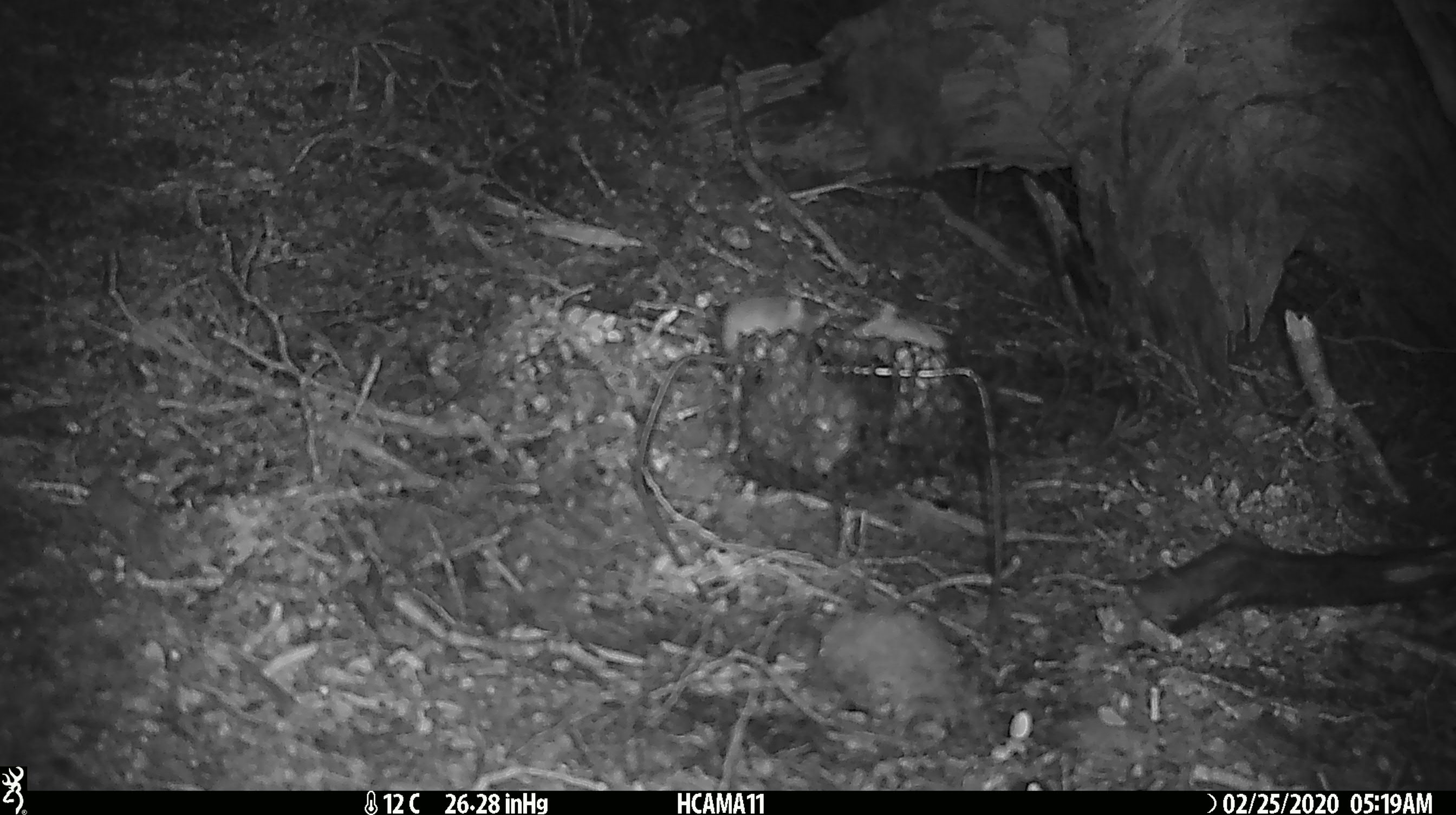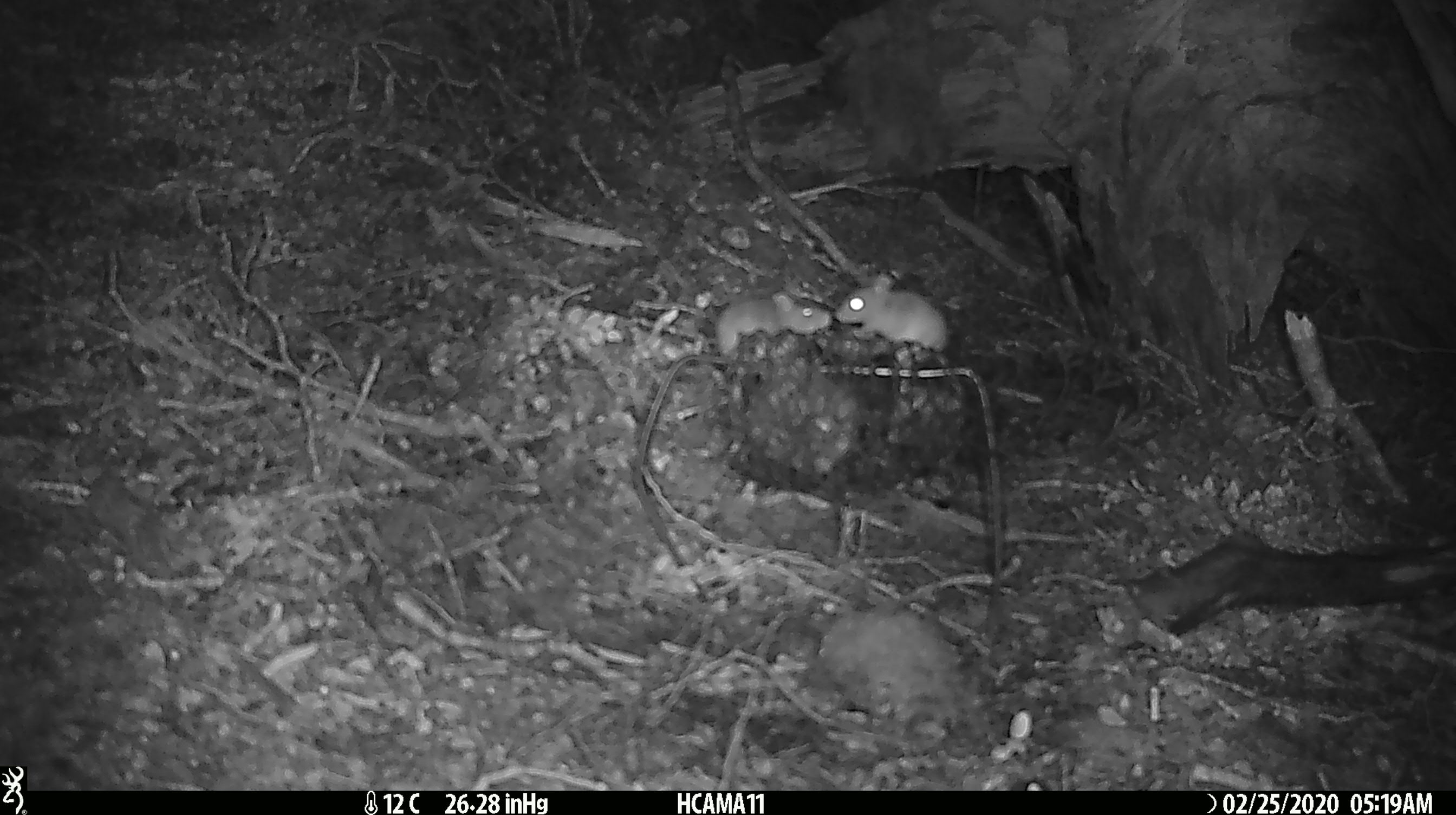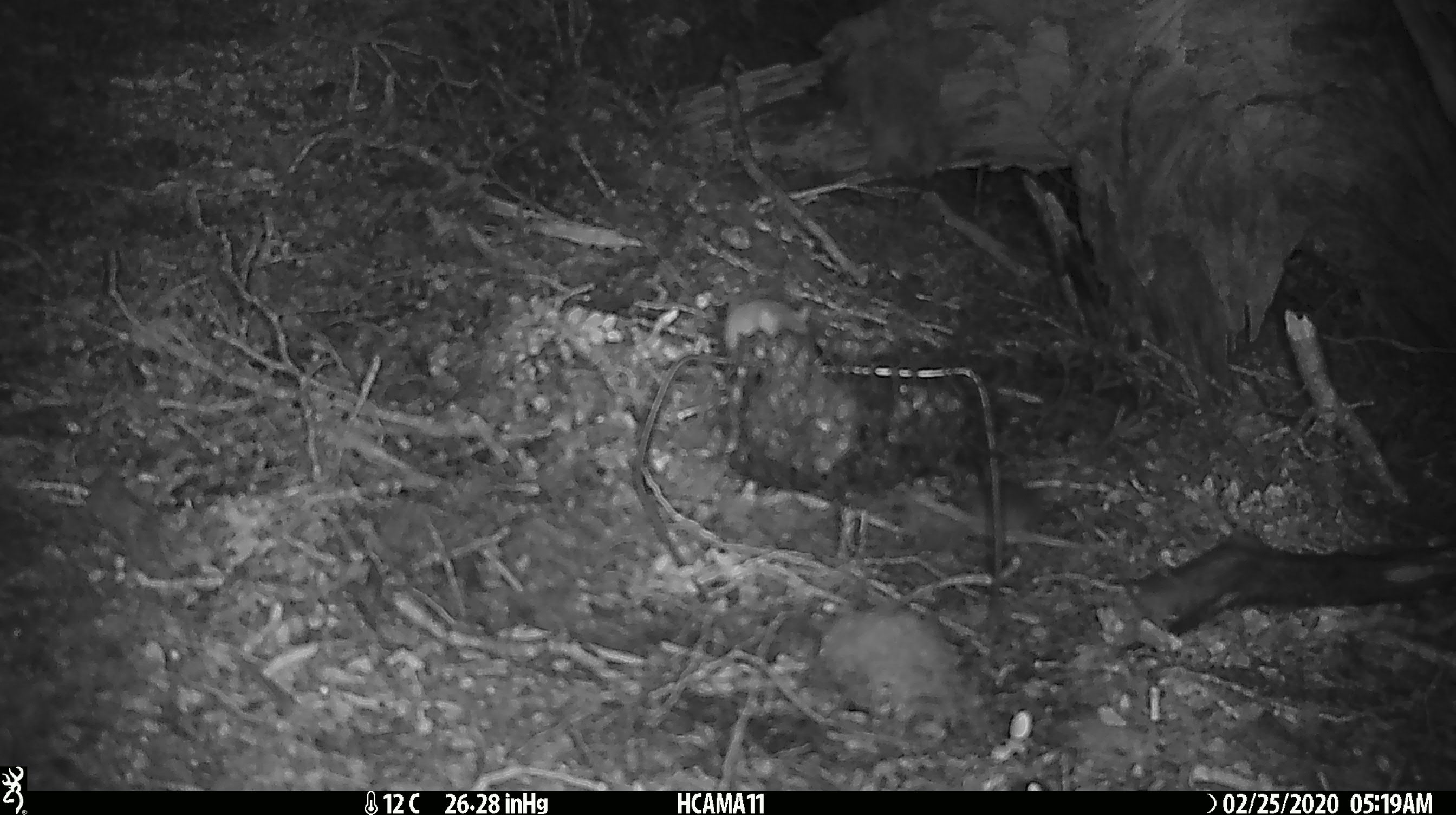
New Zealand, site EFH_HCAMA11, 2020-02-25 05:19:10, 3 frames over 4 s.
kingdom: Animalia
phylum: Chordata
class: Mammalia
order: Rodentia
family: Muridae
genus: Mus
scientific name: Mus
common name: mouse